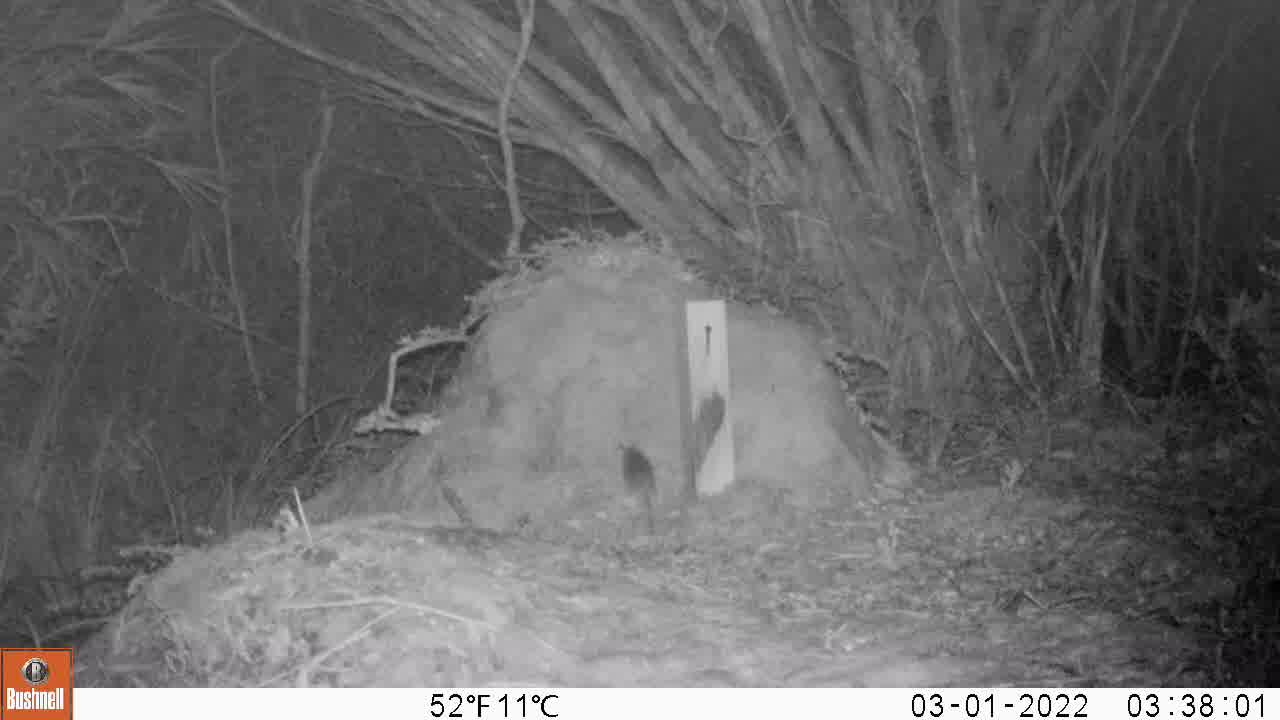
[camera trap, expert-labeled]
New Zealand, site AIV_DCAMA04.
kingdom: Animalia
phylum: Chordata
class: Mammalia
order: Rodentia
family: Muridae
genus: Mus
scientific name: Mus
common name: mouse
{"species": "mouse (Mus)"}